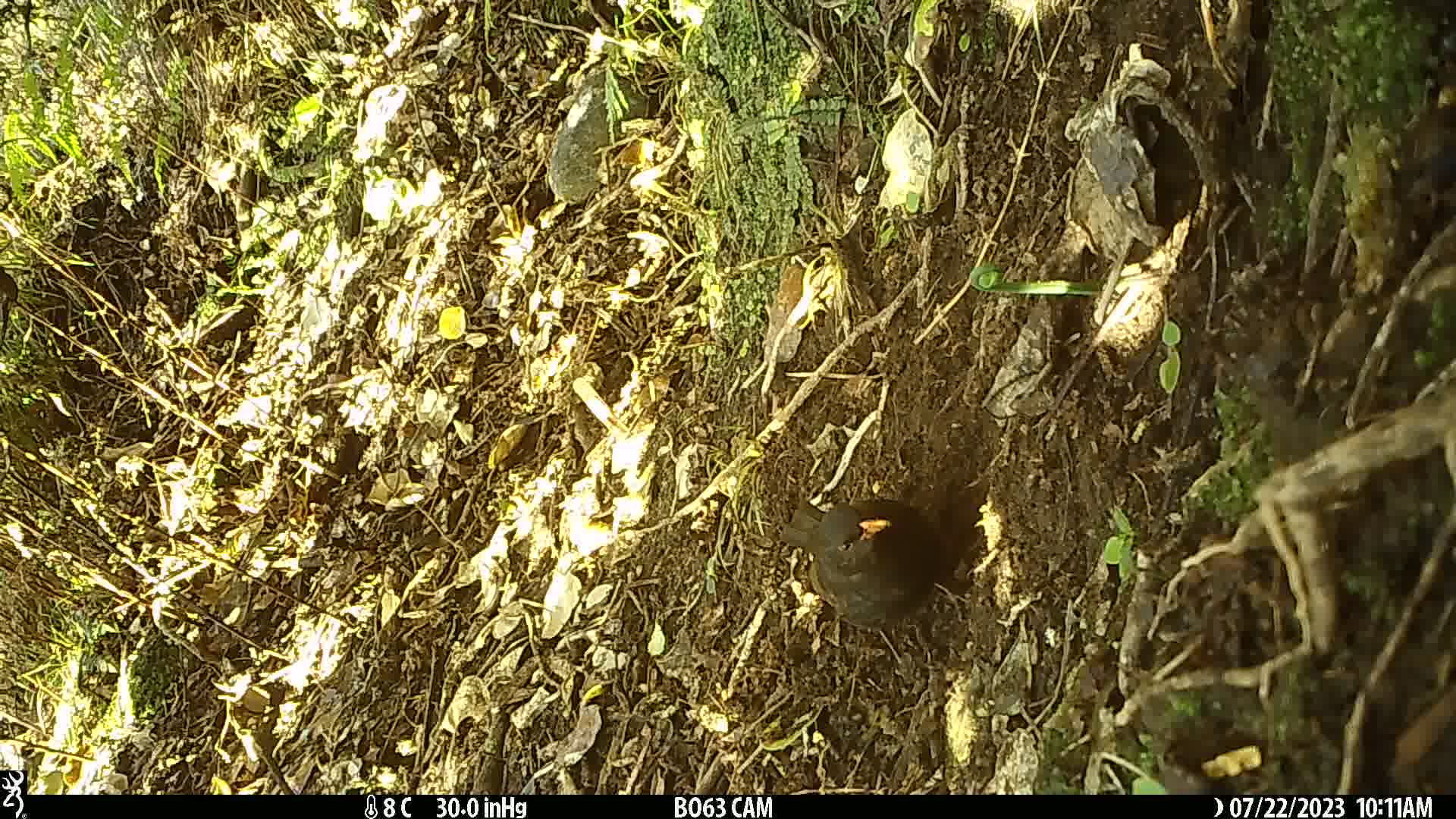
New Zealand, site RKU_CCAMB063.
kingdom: Animalia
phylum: Chordata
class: Aves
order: Passeriformes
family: Turdidae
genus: Turdus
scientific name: Turdus merula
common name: eurasian blackbird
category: blackbird